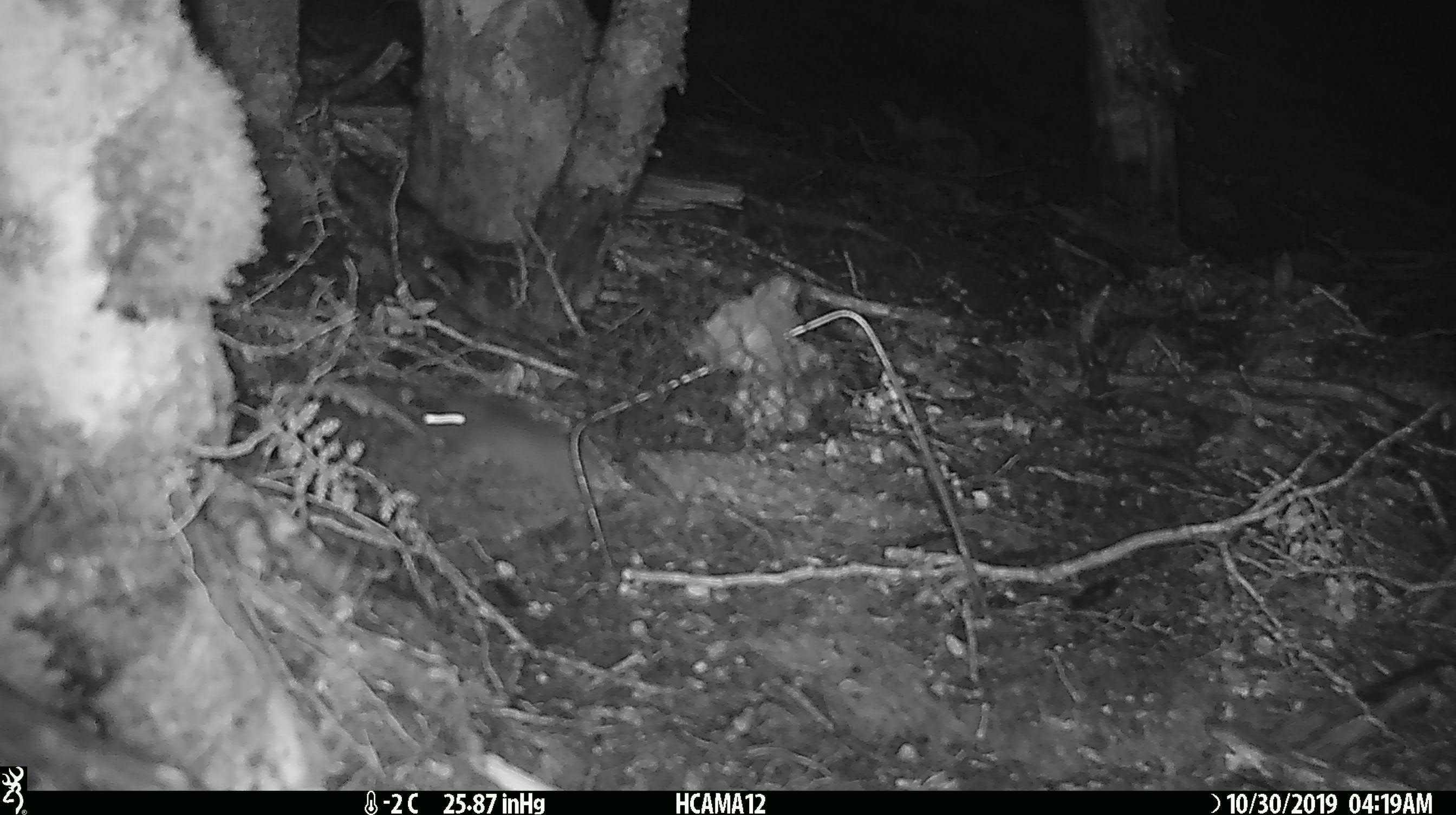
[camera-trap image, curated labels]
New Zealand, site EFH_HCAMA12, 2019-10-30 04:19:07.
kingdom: Animalia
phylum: Chordata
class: Mammalia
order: Rodentia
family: Muridae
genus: Mus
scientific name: Mus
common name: mouse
Mouse (Mus).